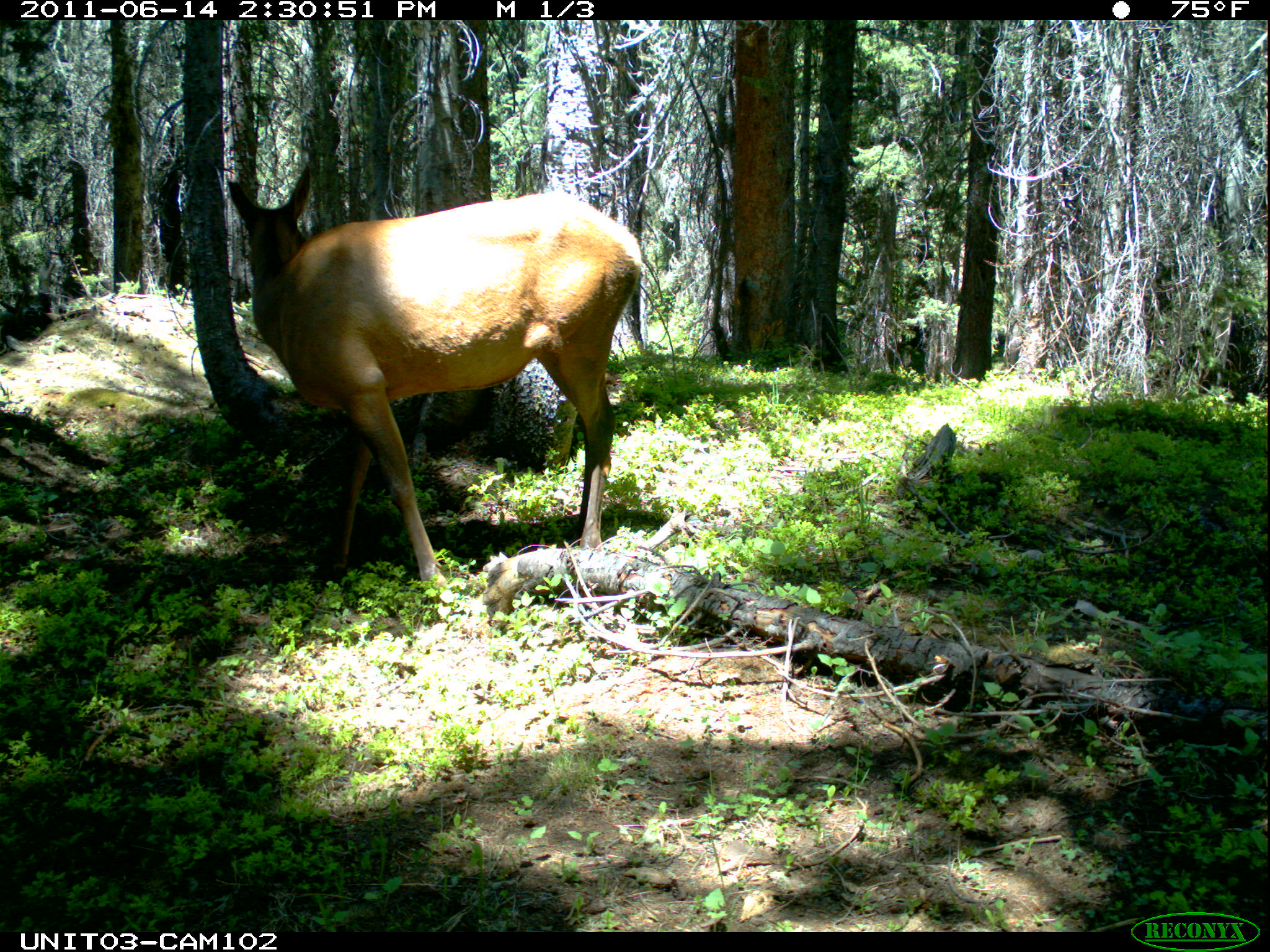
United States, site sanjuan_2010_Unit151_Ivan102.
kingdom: Animalia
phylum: Chordata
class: Mammalia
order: Artiodactyla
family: Cervidae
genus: Cervus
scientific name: Cervus elaphus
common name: red deer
Cervus elaphus (red deer).